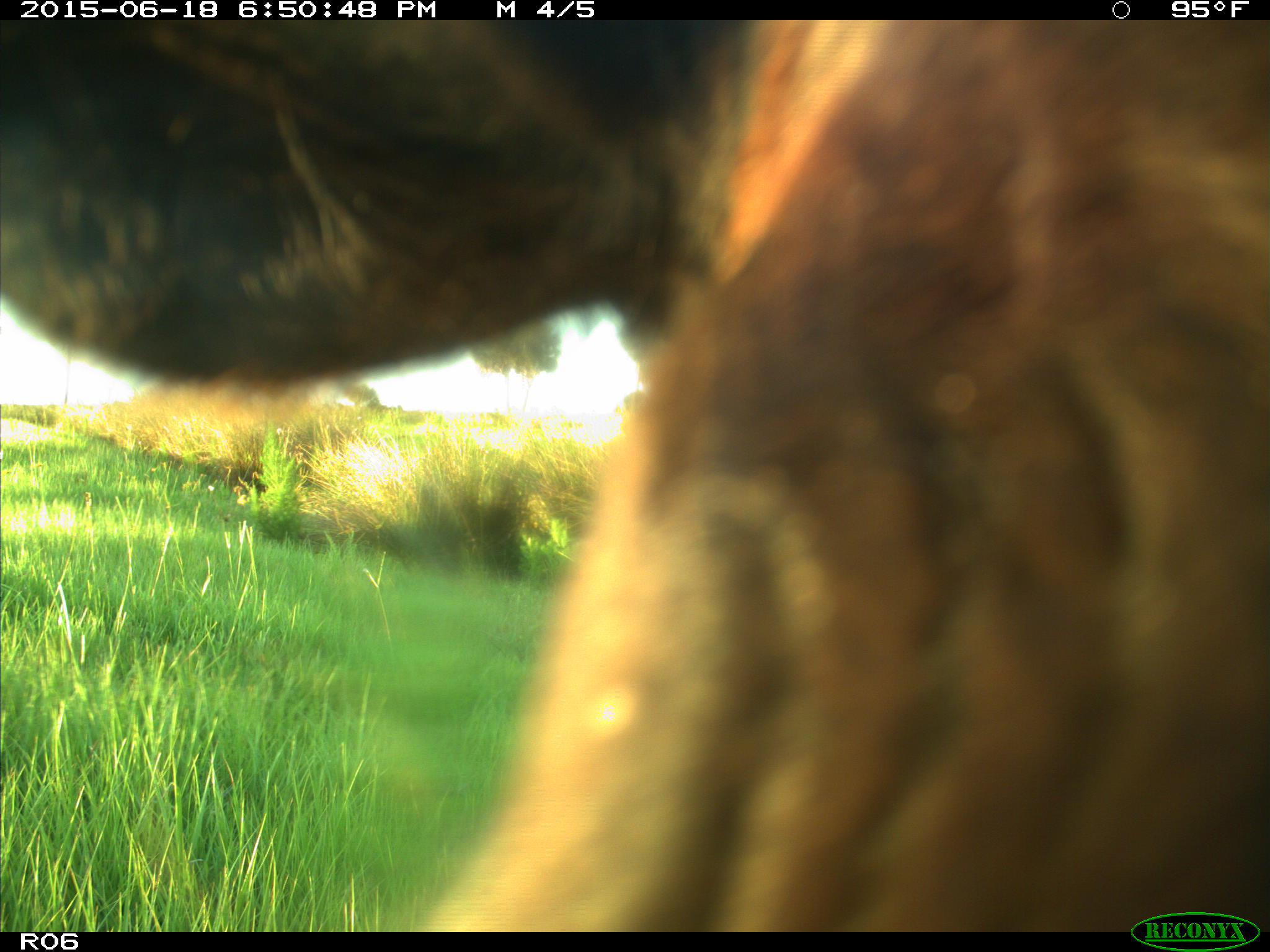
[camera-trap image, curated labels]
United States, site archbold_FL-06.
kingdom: Animalia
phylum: Chordata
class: Mammalia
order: Artiodactyla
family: Bovidae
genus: Bos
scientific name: Bos taurus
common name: domestic cow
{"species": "Bos taurus (domestic cow)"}